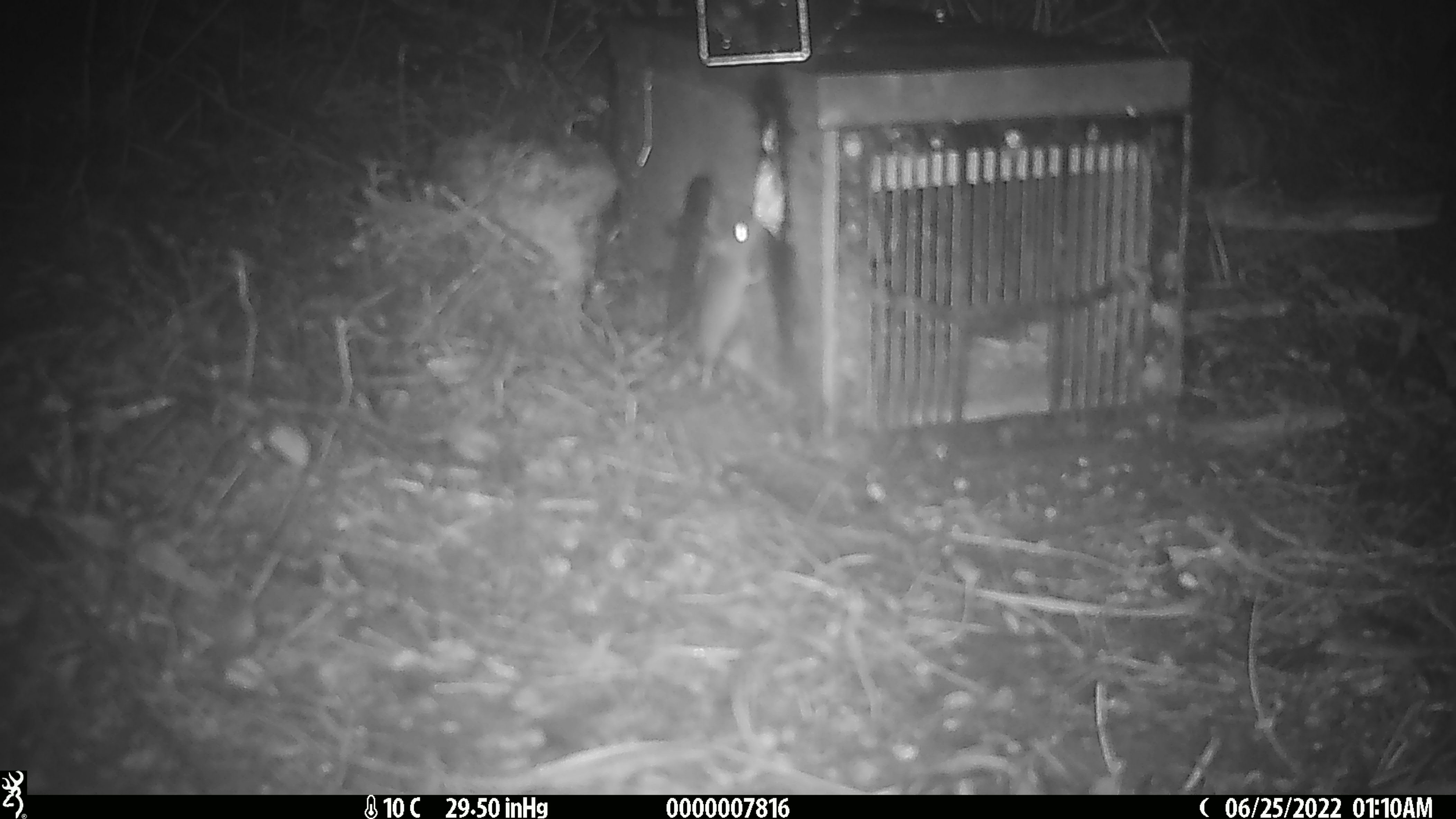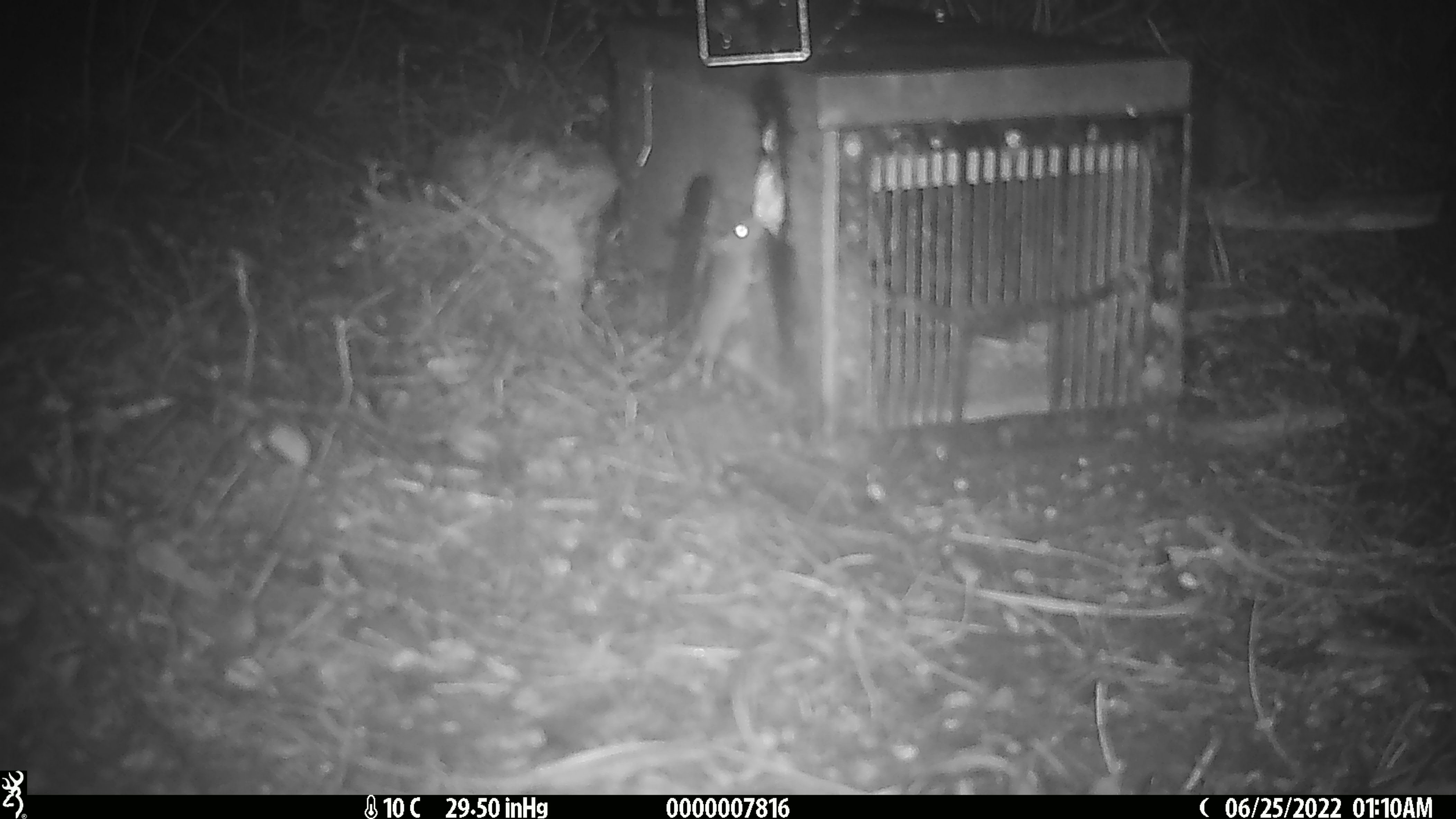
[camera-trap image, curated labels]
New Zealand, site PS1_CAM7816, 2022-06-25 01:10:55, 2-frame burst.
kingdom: Animalia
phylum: Chordata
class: Mammalia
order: Rodentia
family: Muridae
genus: Mus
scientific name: Mus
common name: mouse